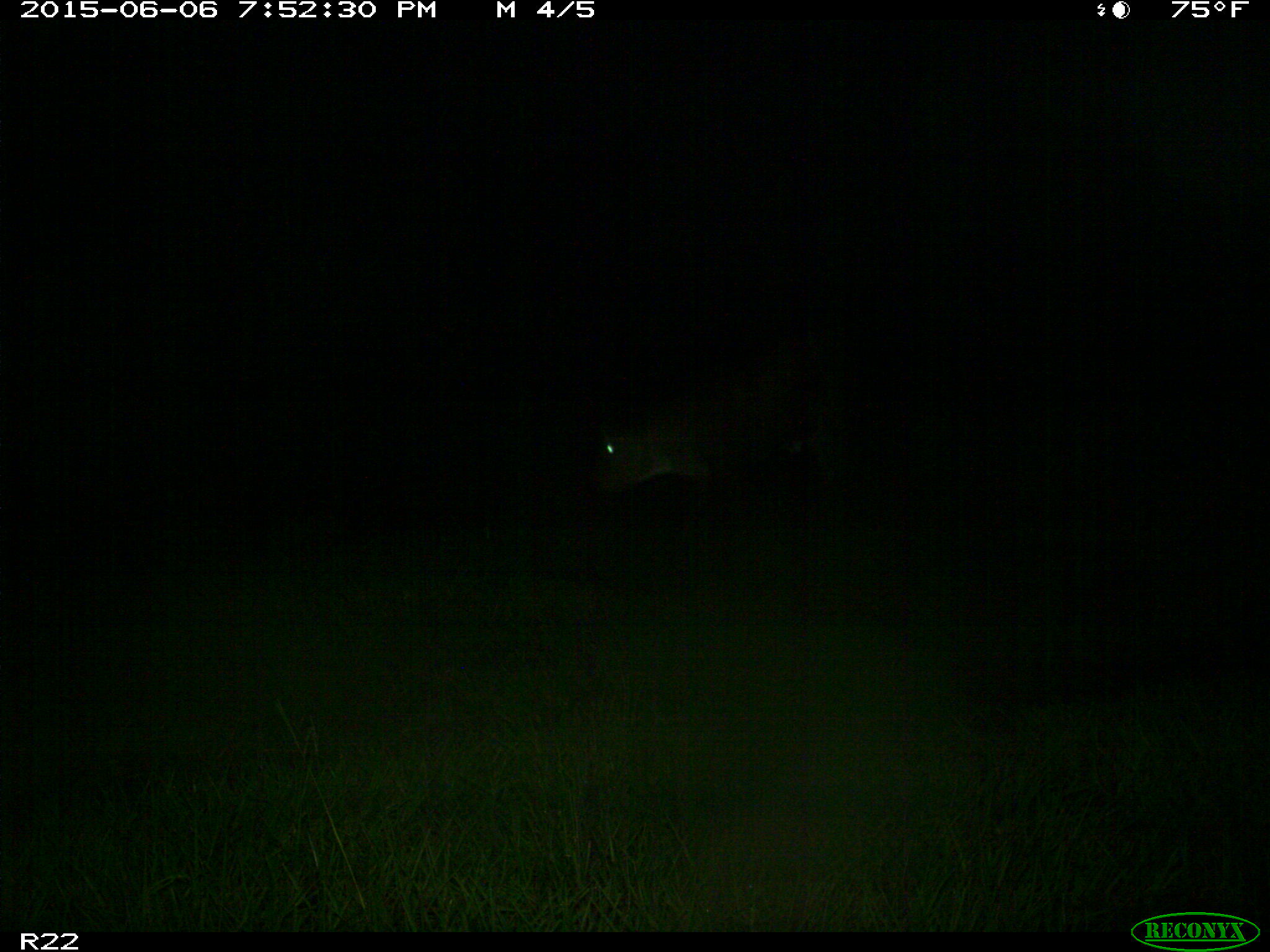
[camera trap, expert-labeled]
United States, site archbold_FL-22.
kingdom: Animalia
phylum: Chordata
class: Mammalia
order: Artiodactyla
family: Bovidae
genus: Bos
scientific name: Bos taurus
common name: domestic cow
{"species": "Bos taurus (domestic cow)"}